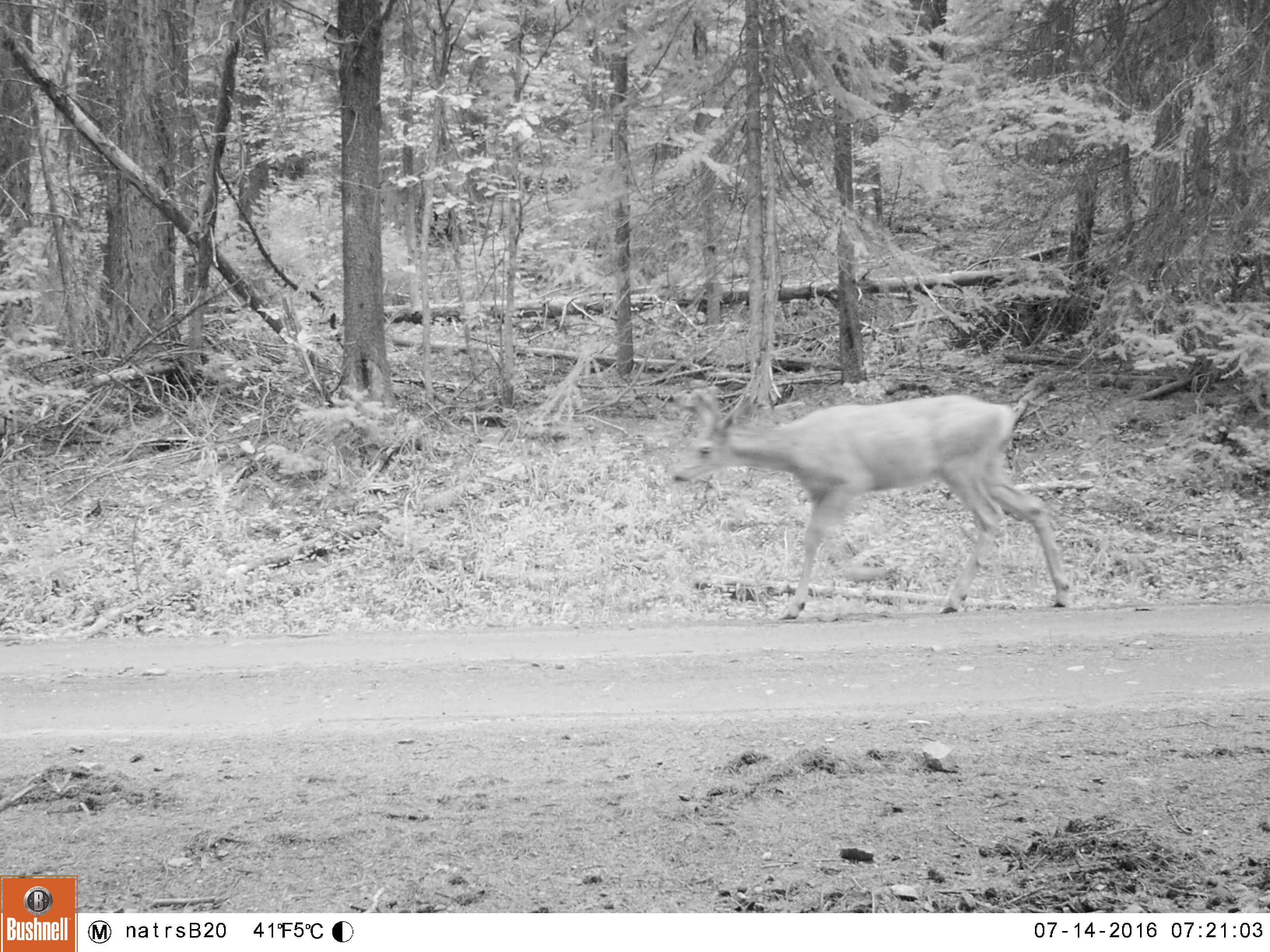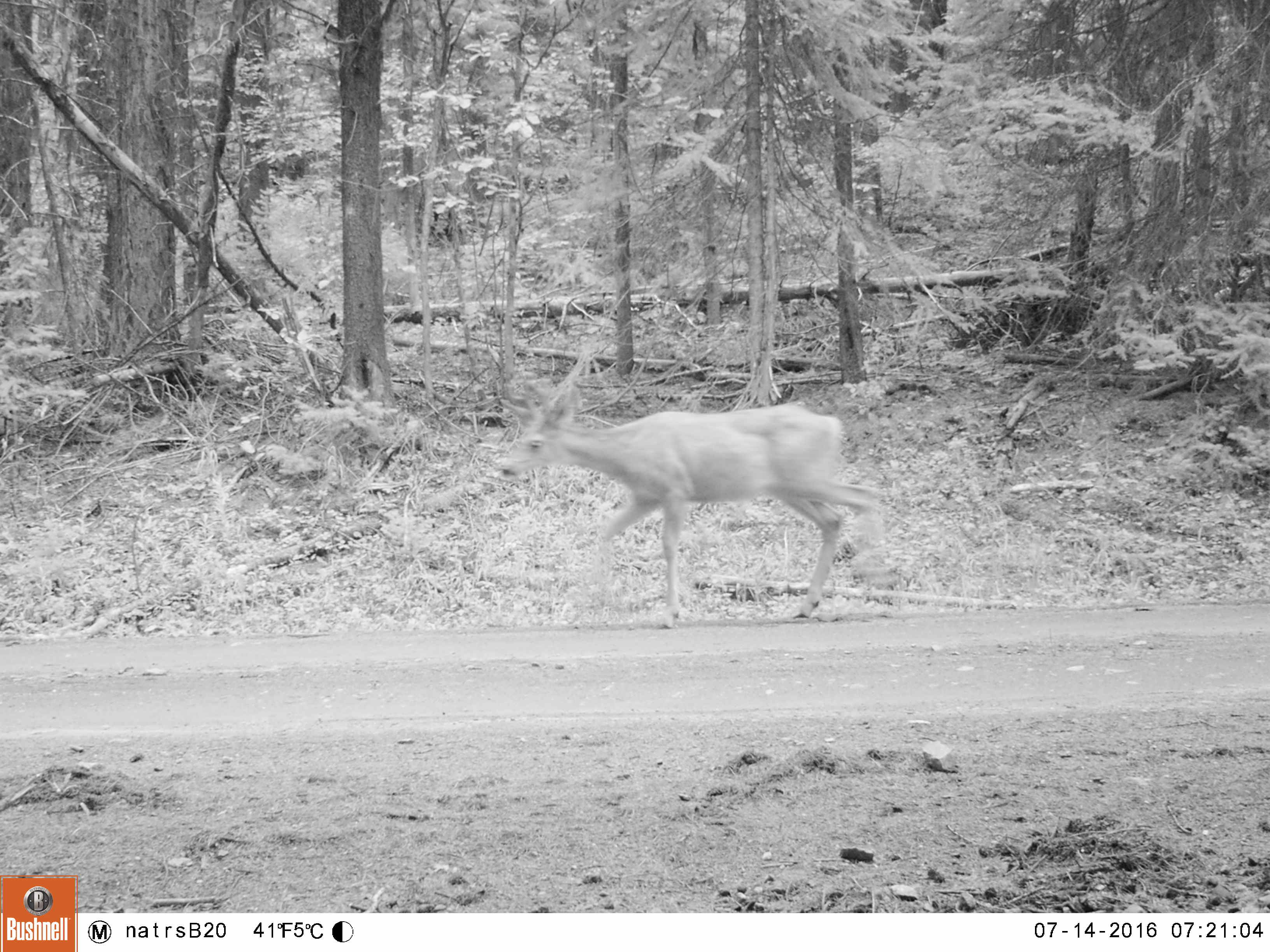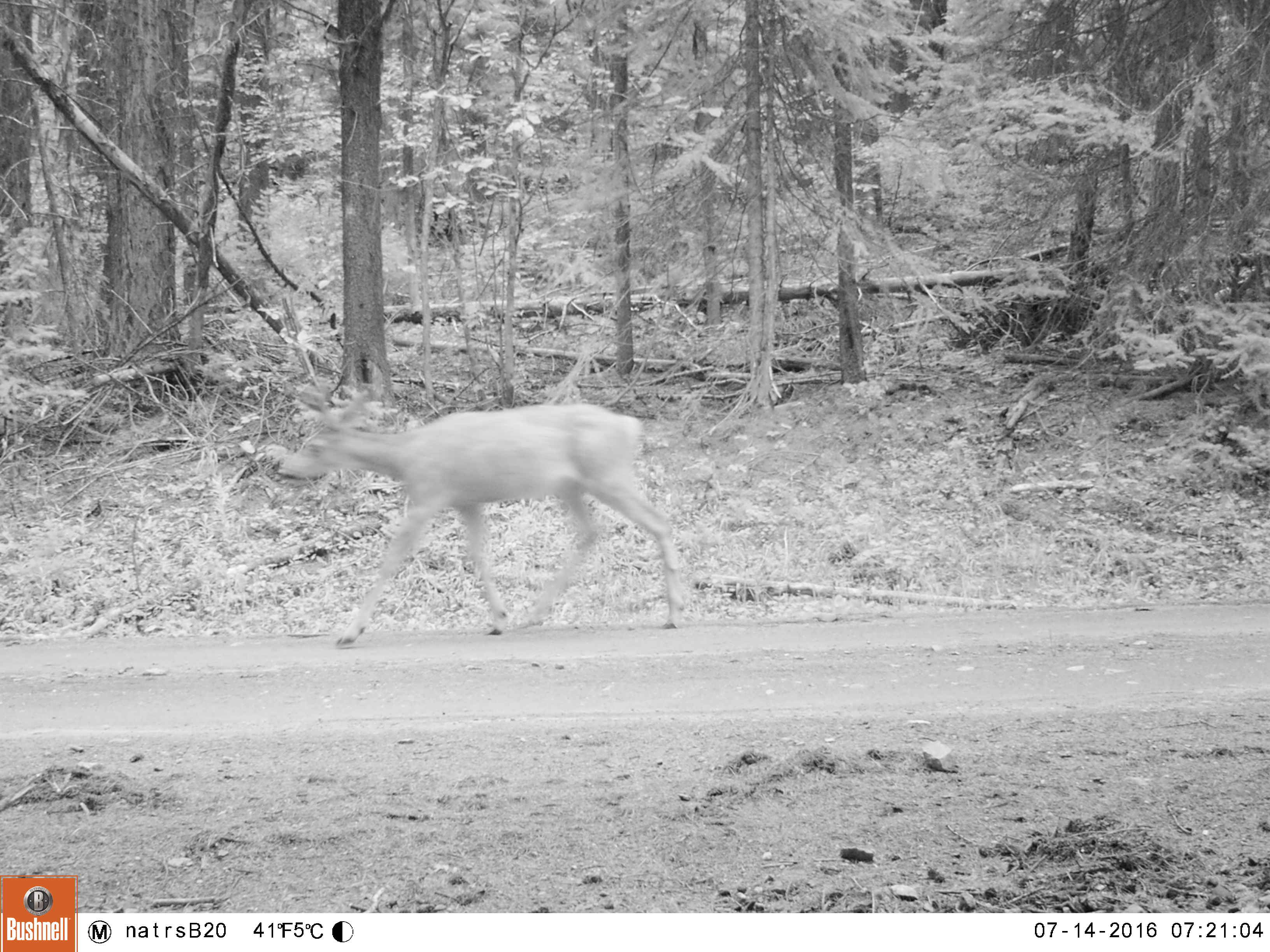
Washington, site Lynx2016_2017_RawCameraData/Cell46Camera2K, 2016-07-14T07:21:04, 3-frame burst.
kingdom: Animalia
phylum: Chordata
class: Mammalia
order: Artiodactyla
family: Cervidae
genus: Odocoileus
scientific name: Odocoileus virginianus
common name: white-tailed deer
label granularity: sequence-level